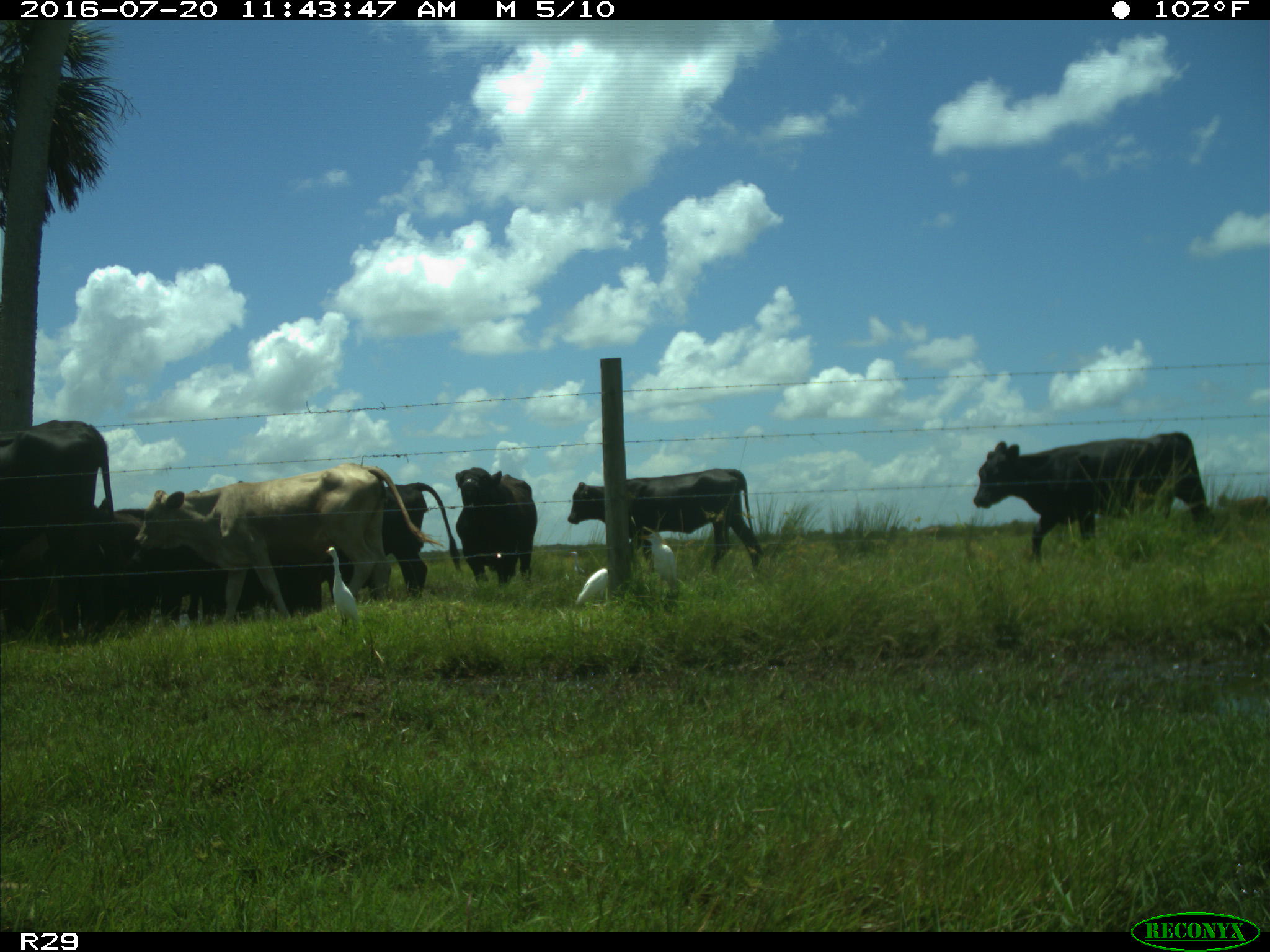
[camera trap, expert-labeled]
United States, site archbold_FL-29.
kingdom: Animalia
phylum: Chordata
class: Mammalia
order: Artiodactyla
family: Bovidae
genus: Bos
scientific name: Bos taurus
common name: domestic cow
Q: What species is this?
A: Bos taurus (domestic cow).